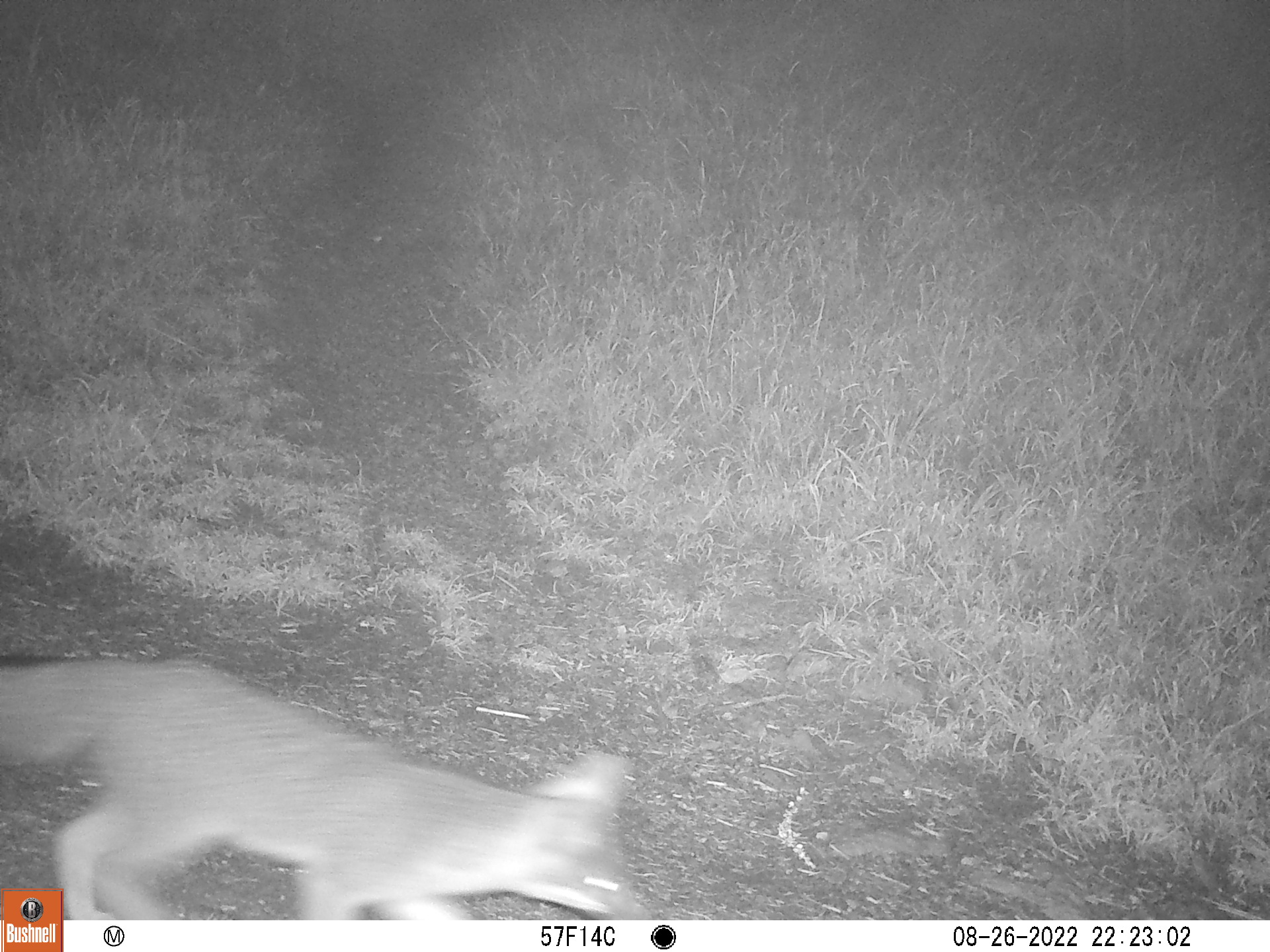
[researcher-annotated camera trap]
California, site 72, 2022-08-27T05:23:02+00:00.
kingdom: Animalia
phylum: Chordata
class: Mammalia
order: Carnivora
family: Canidae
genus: Urocyon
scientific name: Urocyon cinereoargenteus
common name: gray fox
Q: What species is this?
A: Gray fox (Urocyon cinereoargenteus).